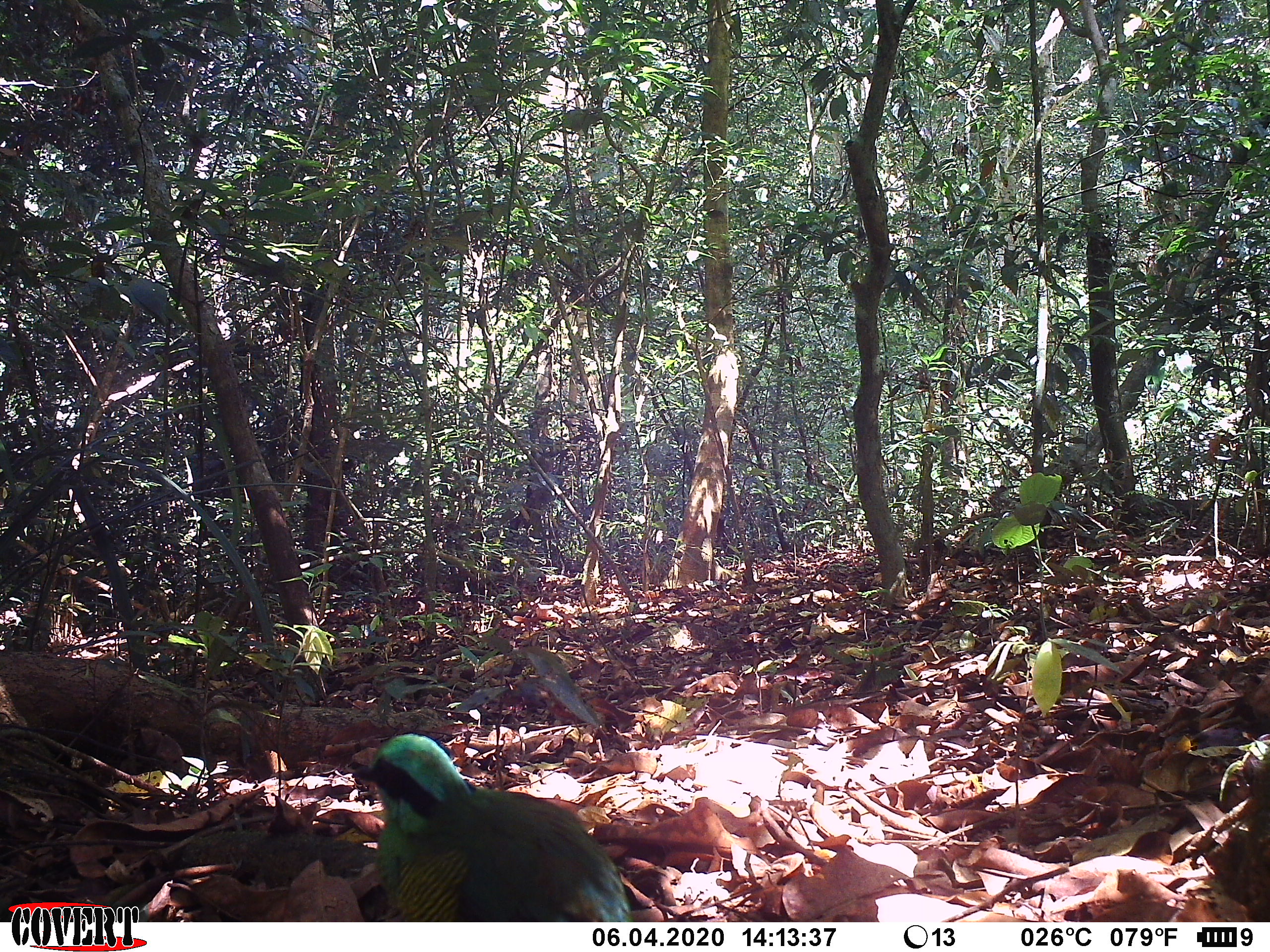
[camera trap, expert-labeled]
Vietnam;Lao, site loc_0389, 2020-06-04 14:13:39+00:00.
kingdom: Animalia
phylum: Chordata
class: Aves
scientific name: Aves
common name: bird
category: unidentified bird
Unidentified bird (bird) (Aves). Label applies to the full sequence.